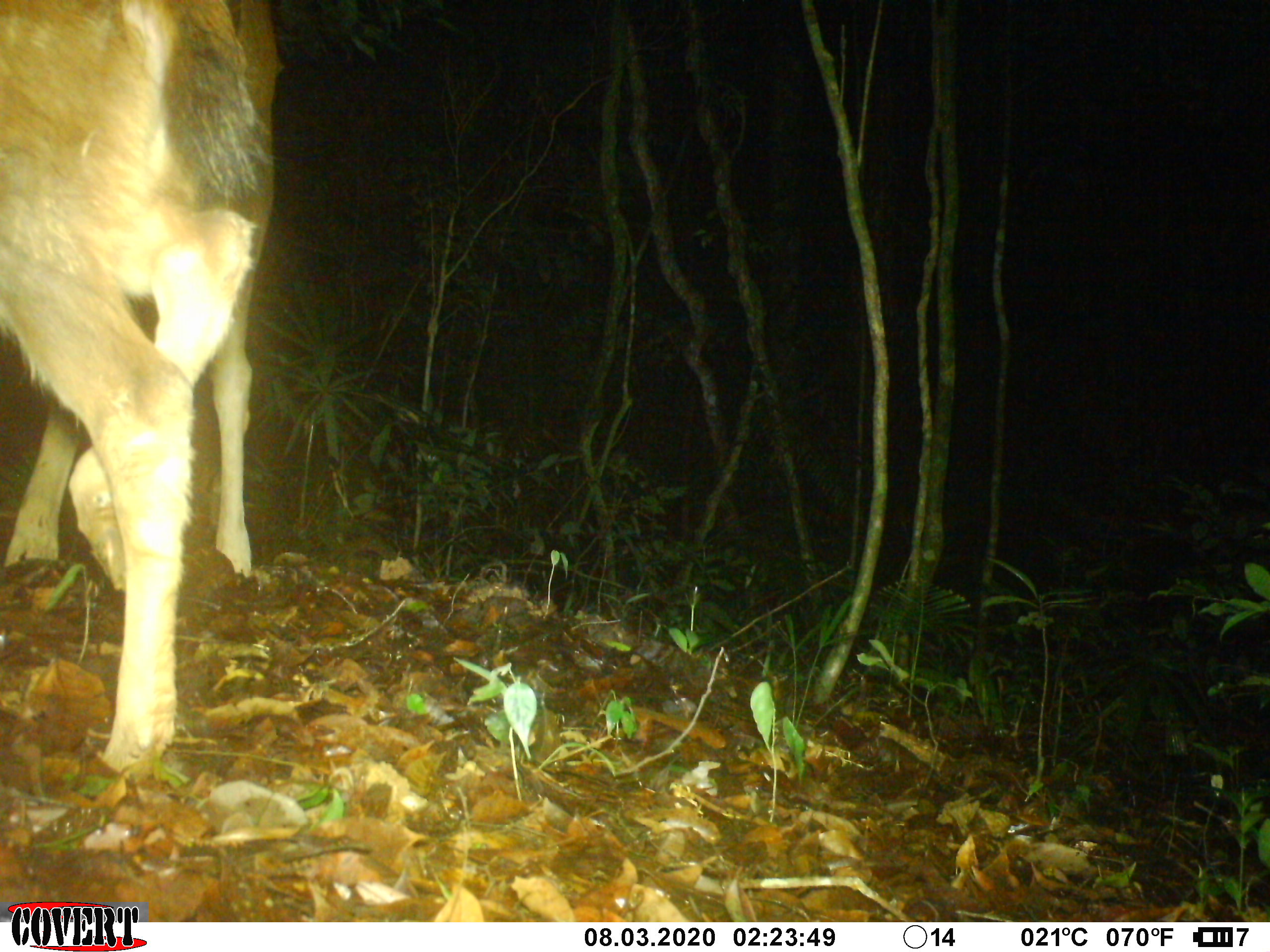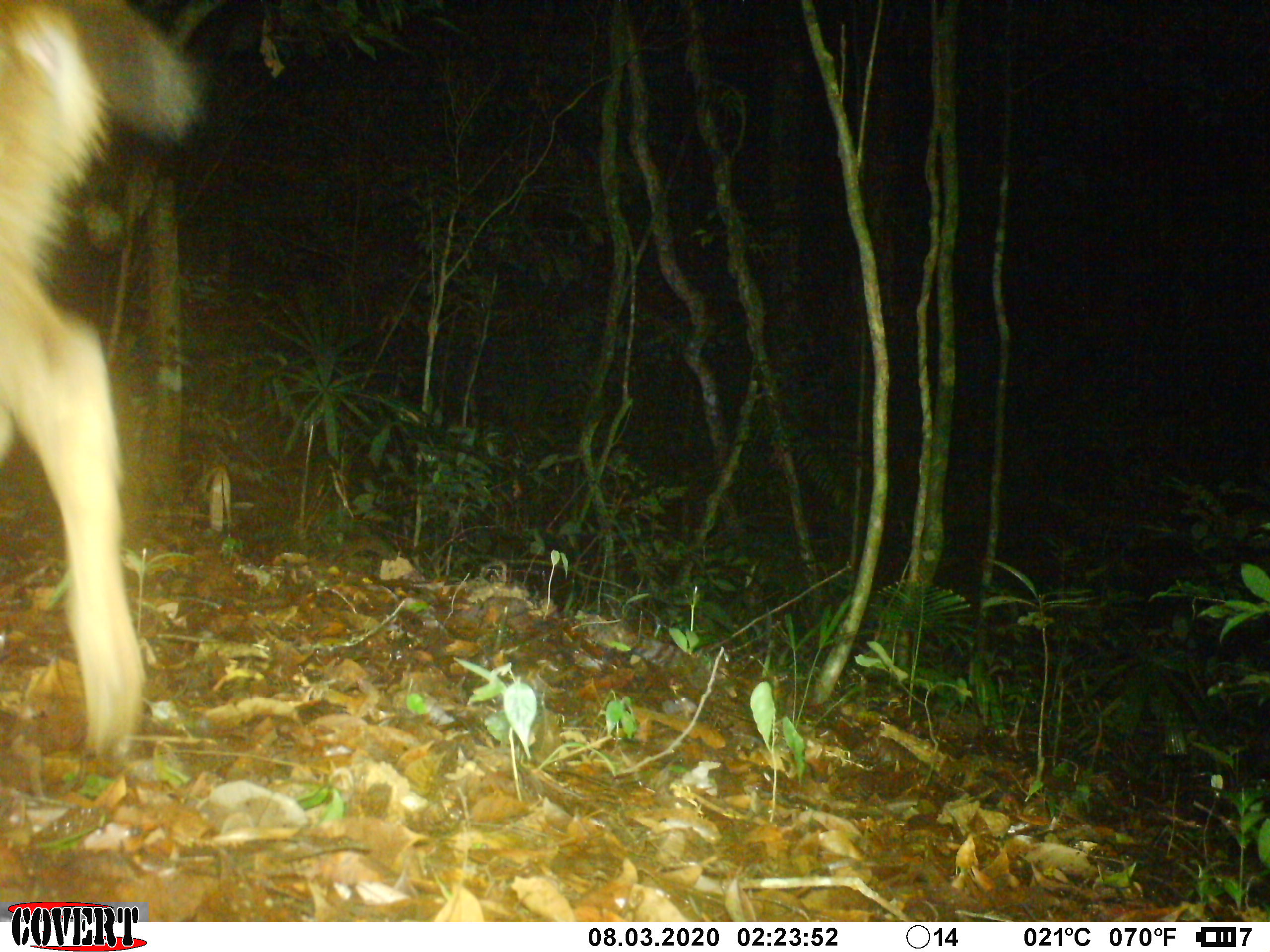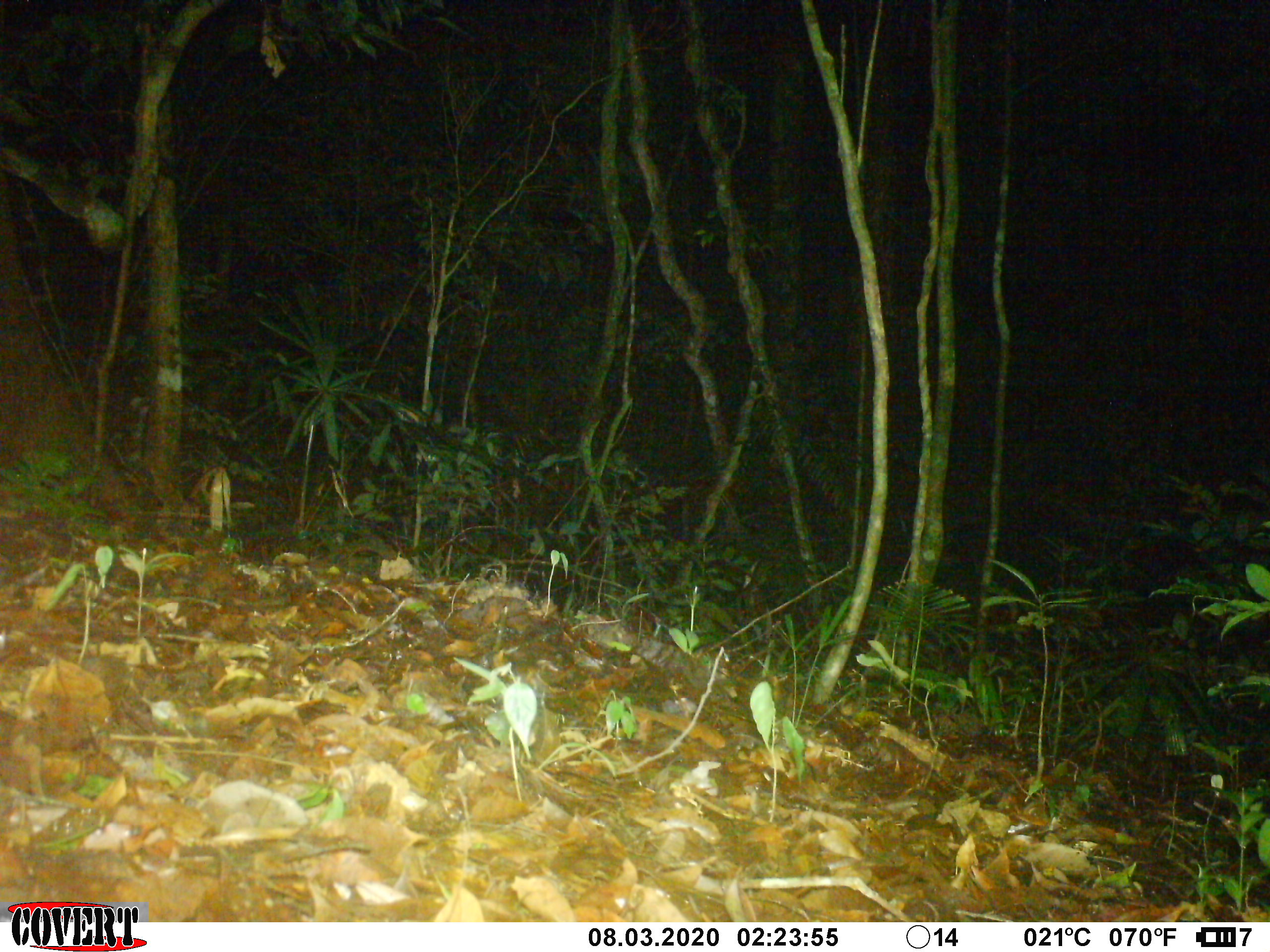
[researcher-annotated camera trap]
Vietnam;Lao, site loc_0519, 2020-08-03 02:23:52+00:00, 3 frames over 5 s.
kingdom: Animalia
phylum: Chordata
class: Mammalia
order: Artiodactyla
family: Cervidae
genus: Rusa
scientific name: Rusa unicolor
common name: sambar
Sambar (Rusa unicolor). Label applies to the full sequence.